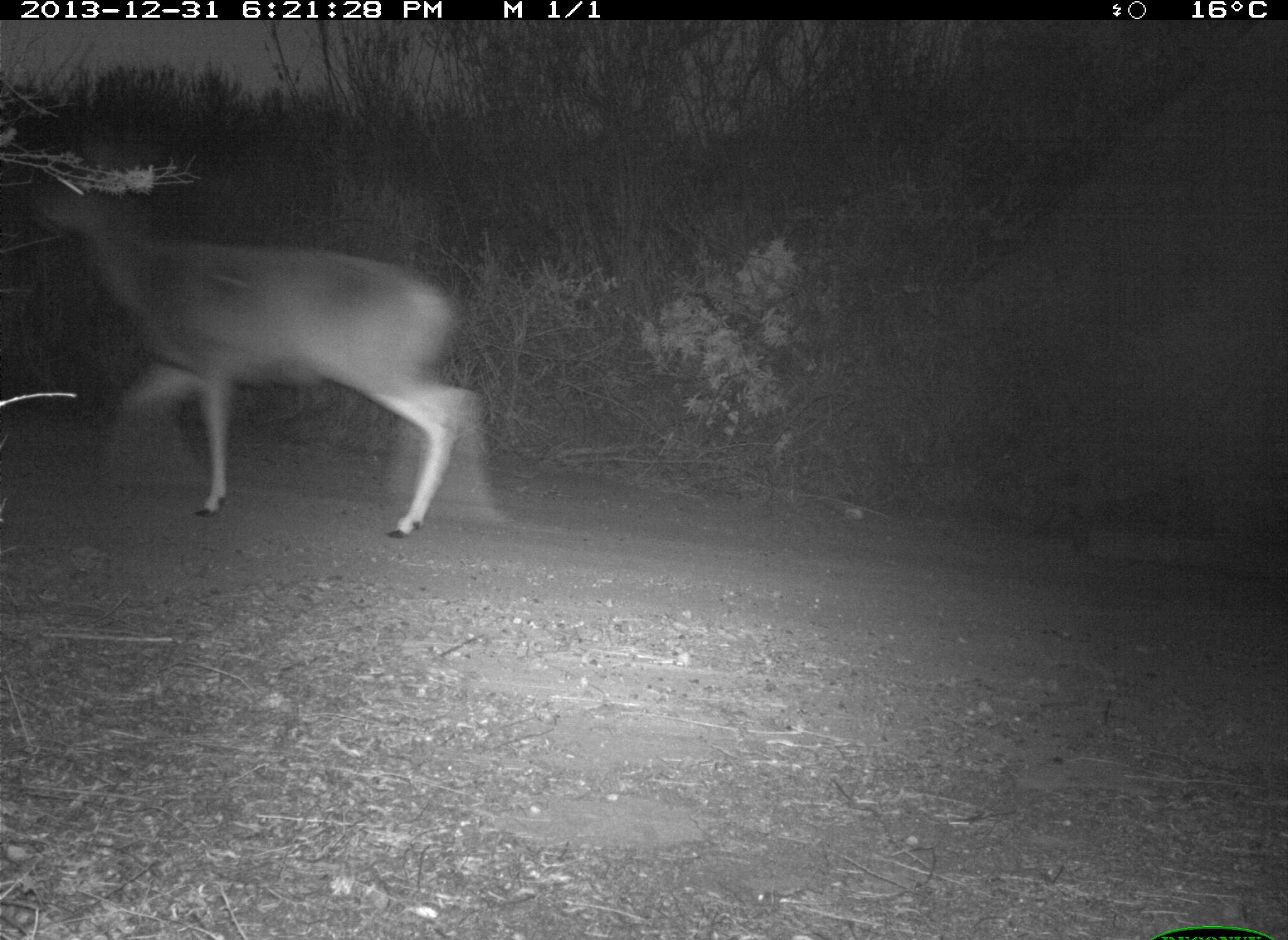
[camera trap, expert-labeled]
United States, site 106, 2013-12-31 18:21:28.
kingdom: Animalia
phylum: Chordata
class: Mammalia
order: Artiodactyla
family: Cervidae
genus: Odocoileus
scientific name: Odocoileus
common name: deer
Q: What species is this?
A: Deer (Odocoileus).